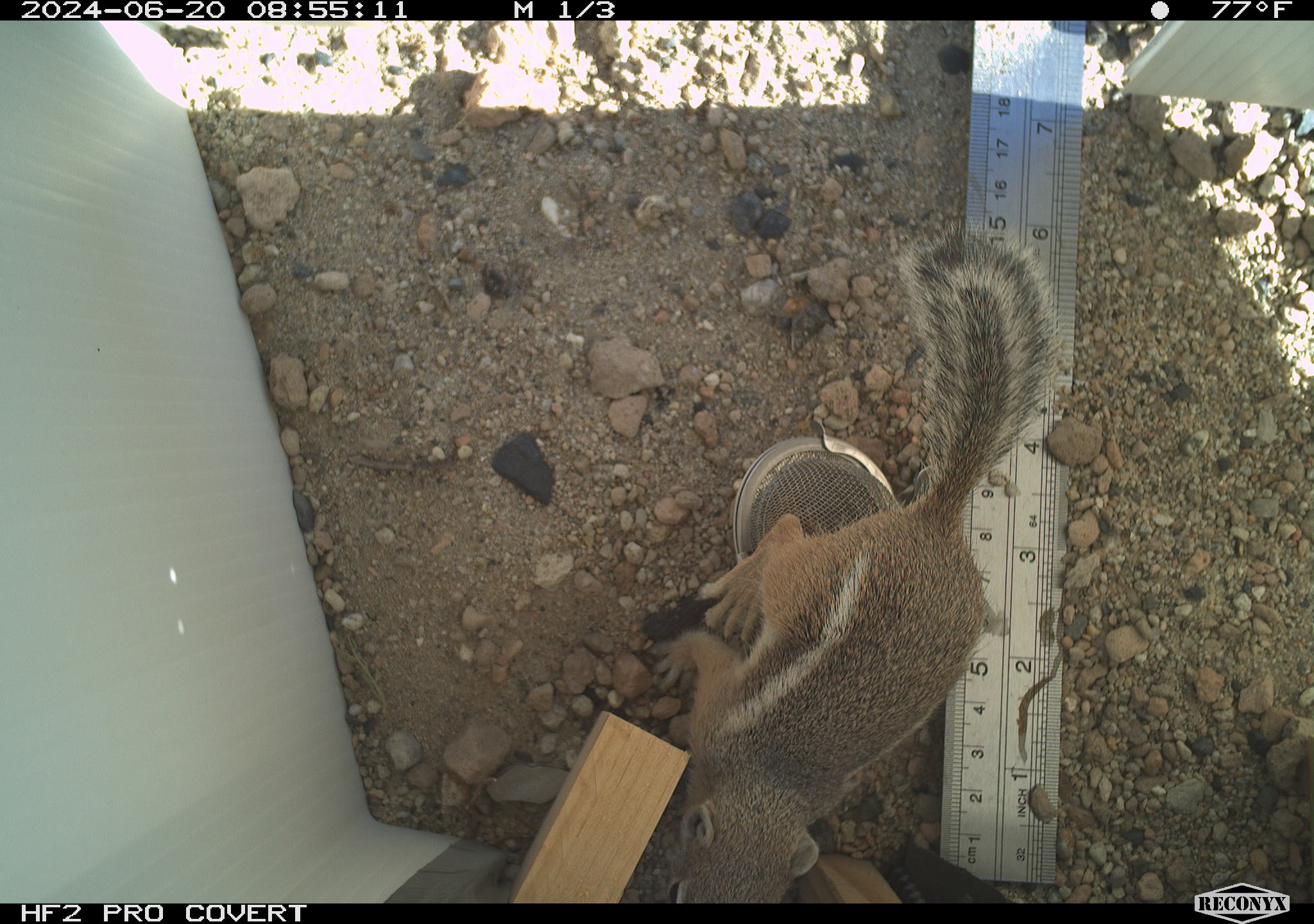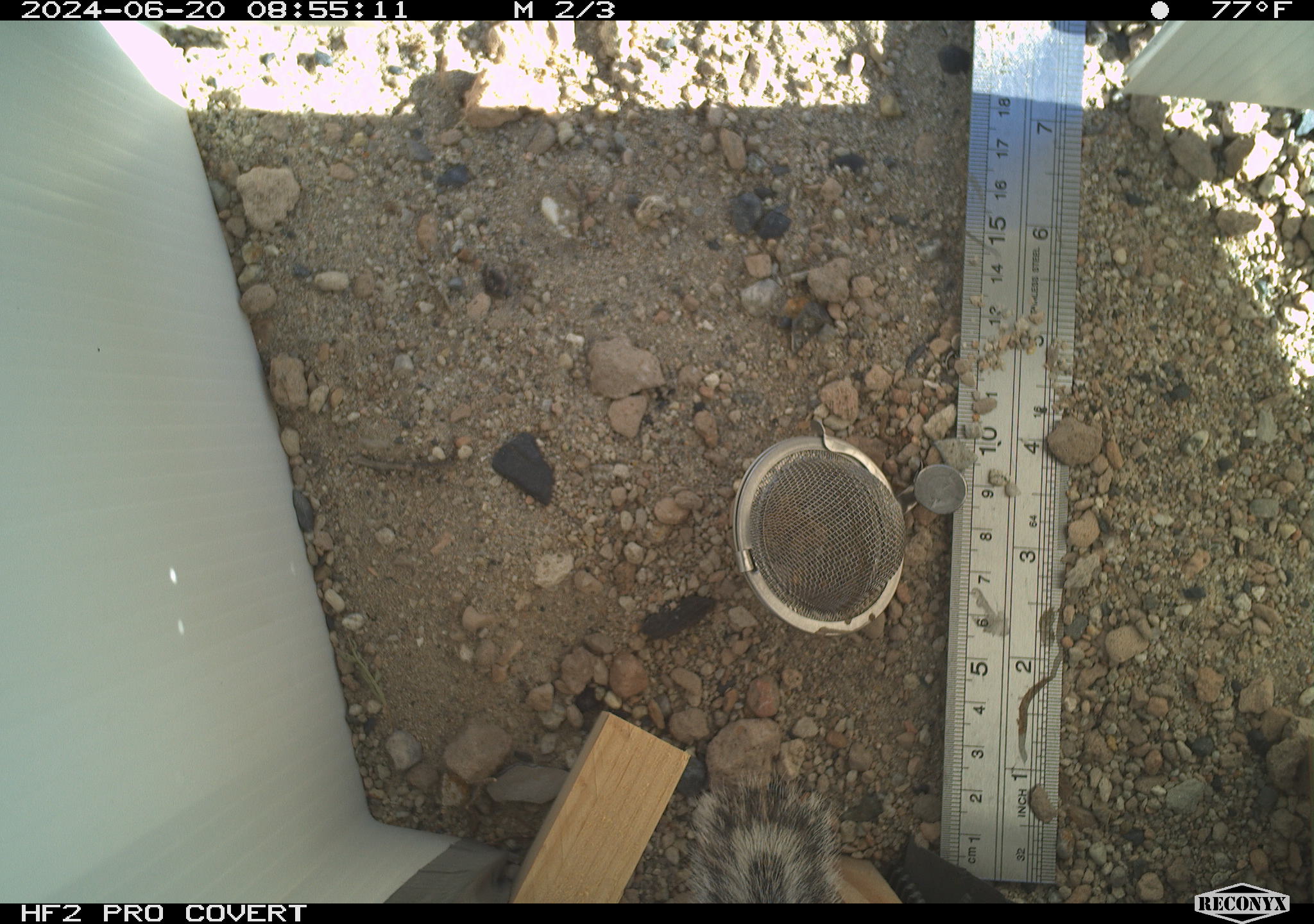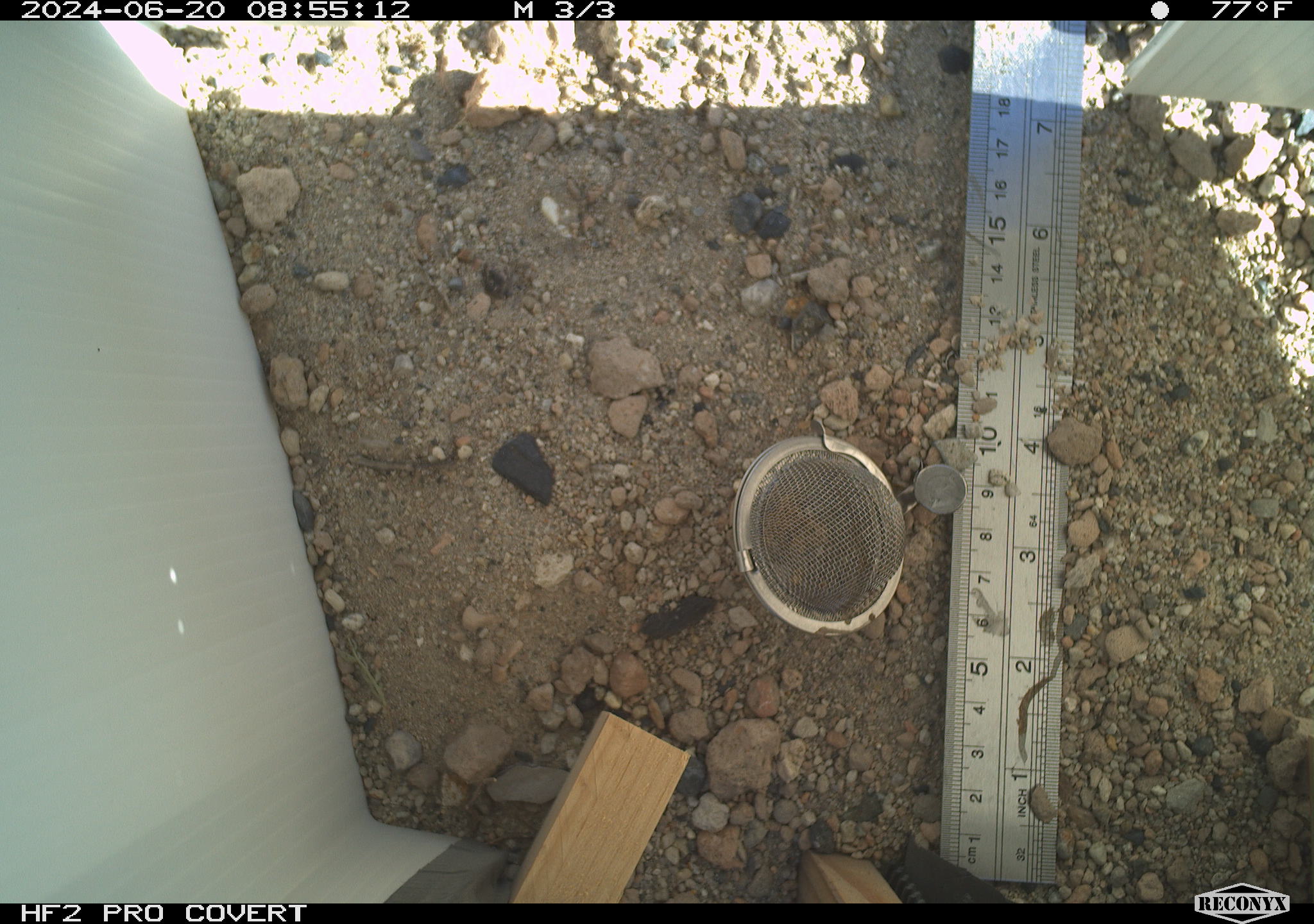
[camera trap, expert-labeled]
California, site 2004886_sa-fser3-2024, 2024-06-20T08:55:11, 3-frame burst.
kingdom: Animalia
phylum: Chordata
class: Mammalia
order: Rodentia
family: Sciuridae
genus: Ammospermophilus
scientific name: Ammospermophilus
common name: antelope ground squirrels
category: ammospermophilus species